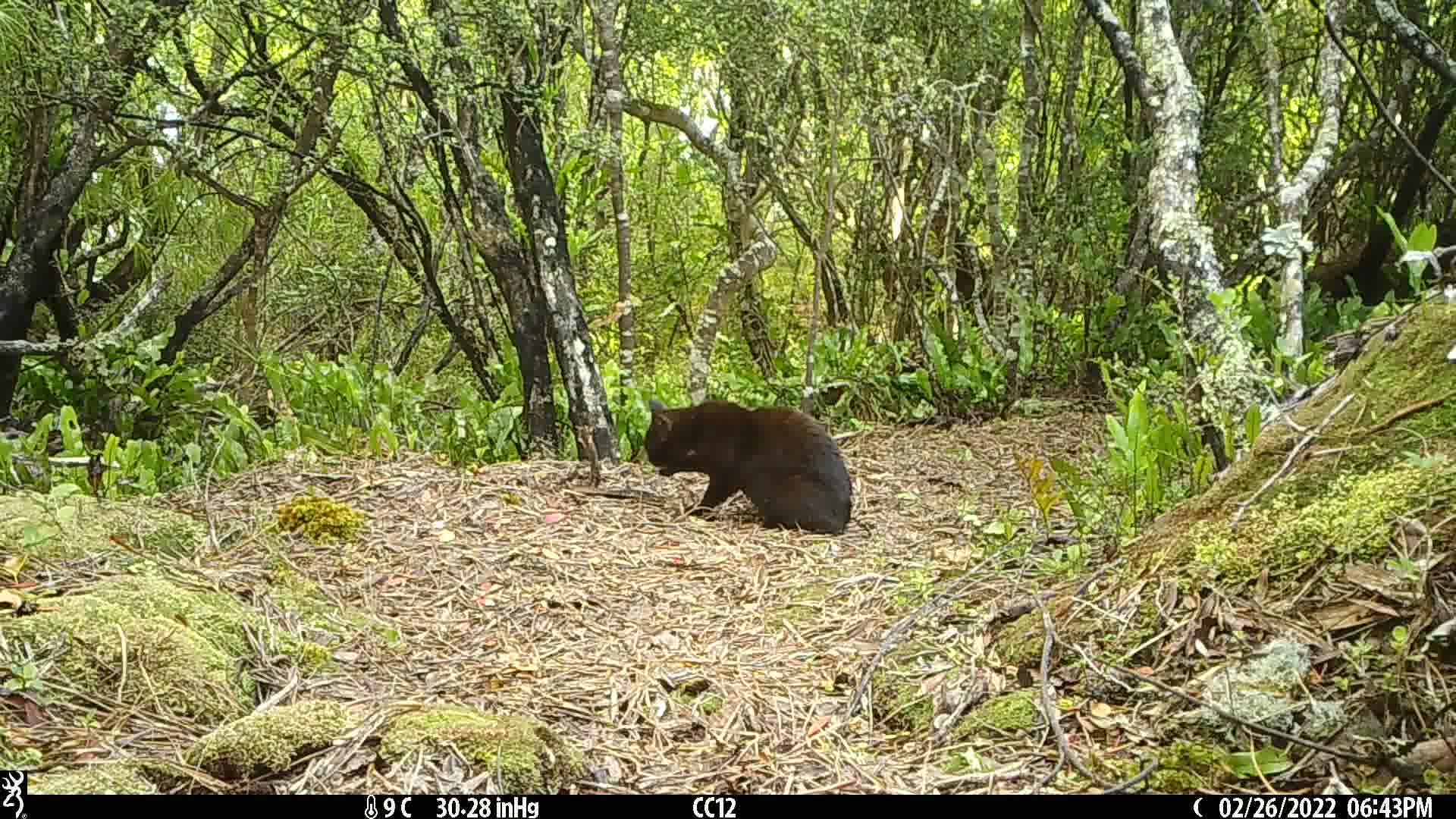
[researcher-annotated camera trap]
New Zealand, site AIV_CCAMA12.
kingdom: Animalia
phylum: Chordata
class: Mammalia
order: Carnivora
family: Felidae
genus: Felis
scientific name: Felis catus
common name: domestic cat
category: cat